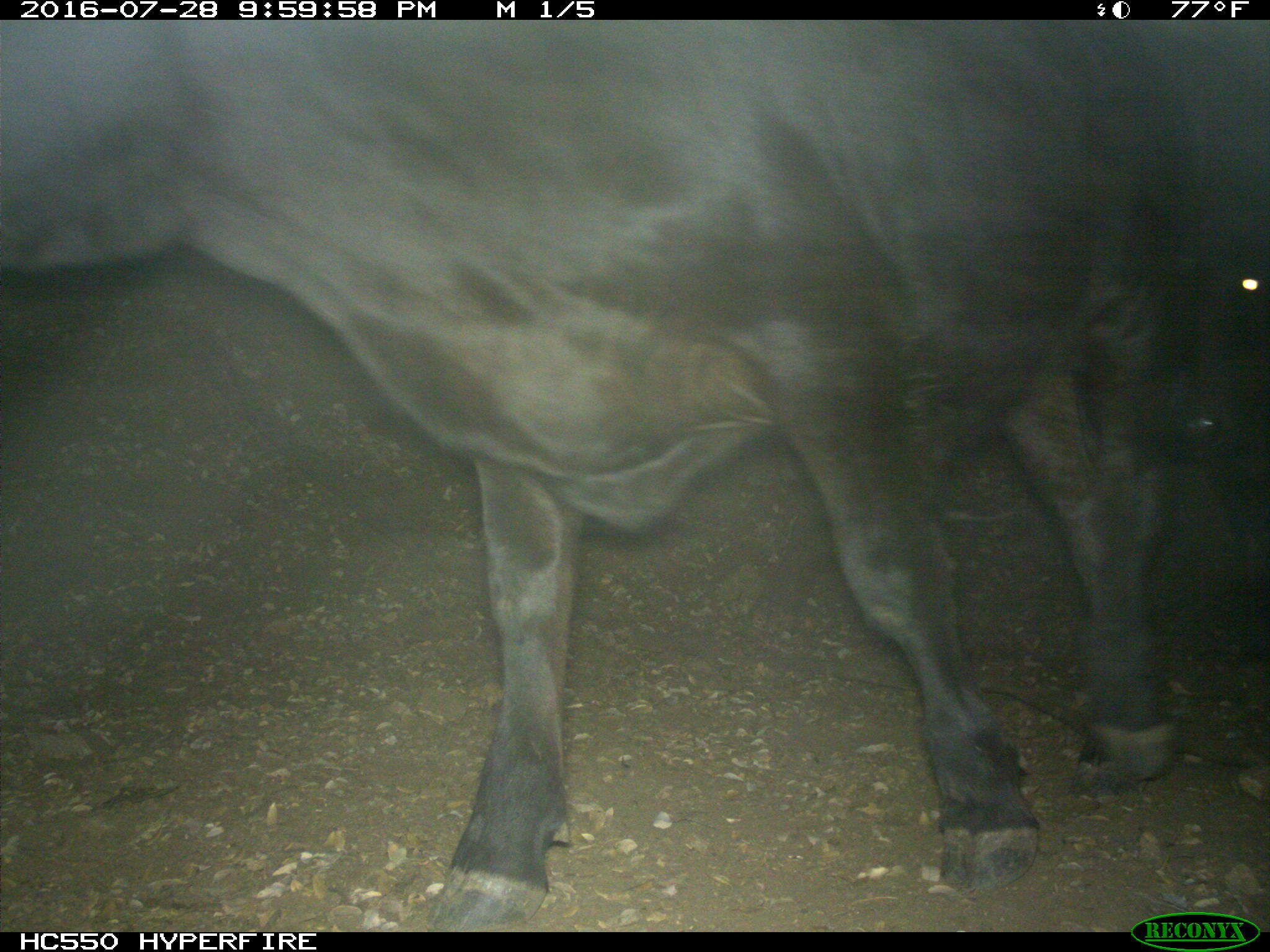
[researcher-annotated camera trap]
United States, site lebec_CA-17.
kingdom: Animalia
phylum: Chordata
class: Mammalia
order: Artiodactyla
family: Bovidae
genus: Bos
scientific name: Bos taurus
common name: domestic cow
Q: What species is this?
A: Bos taurus (domestic cow).